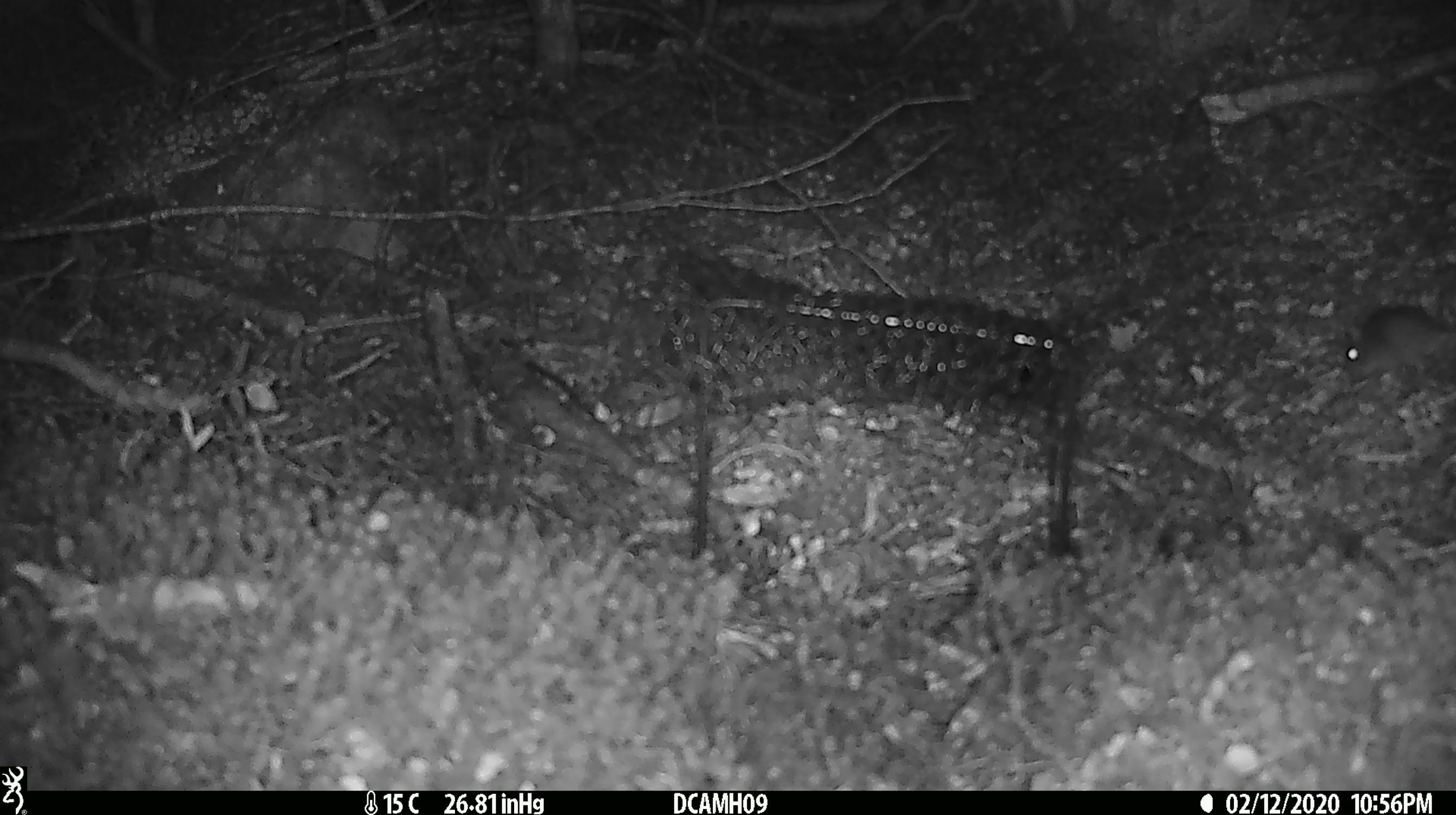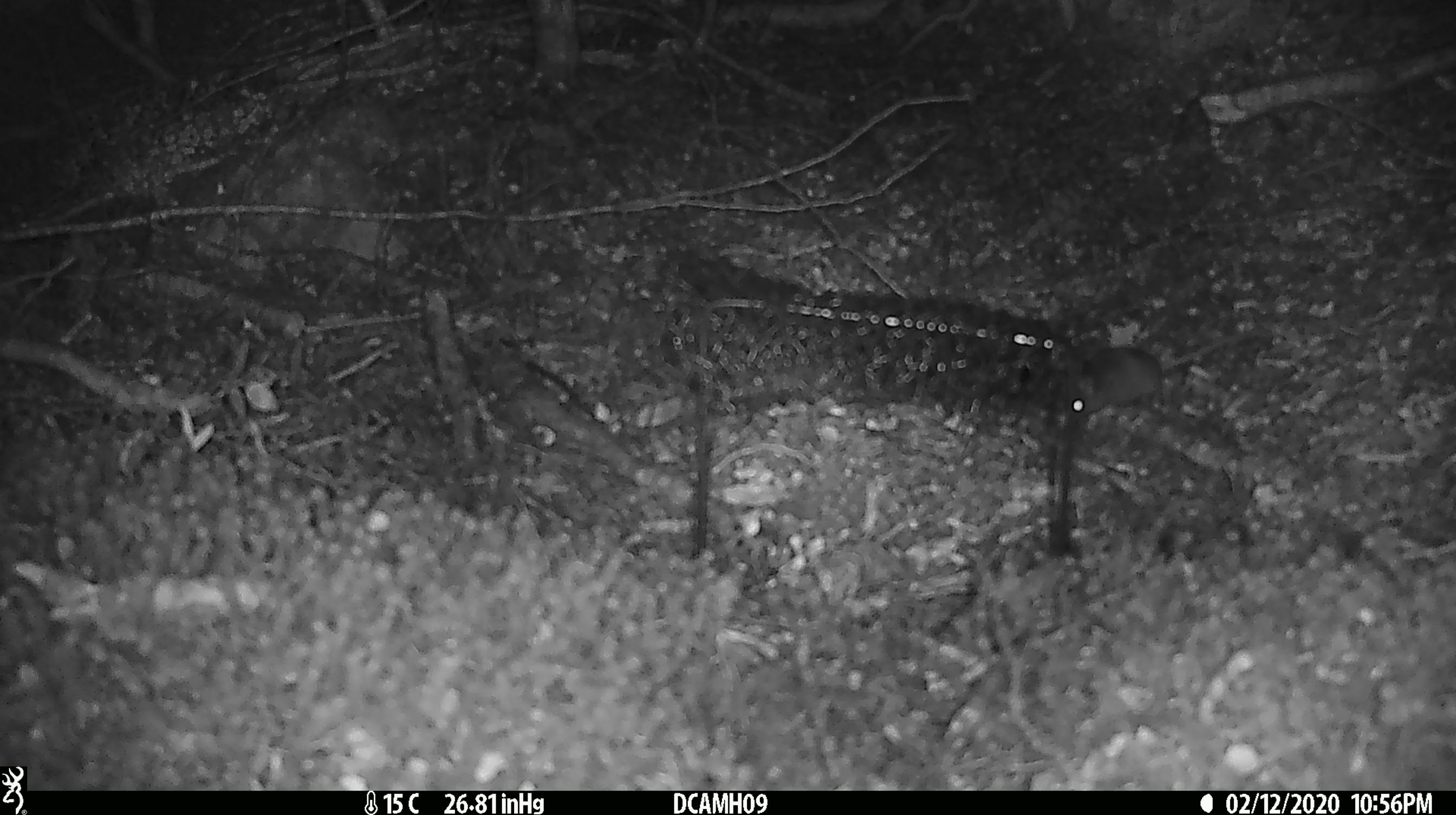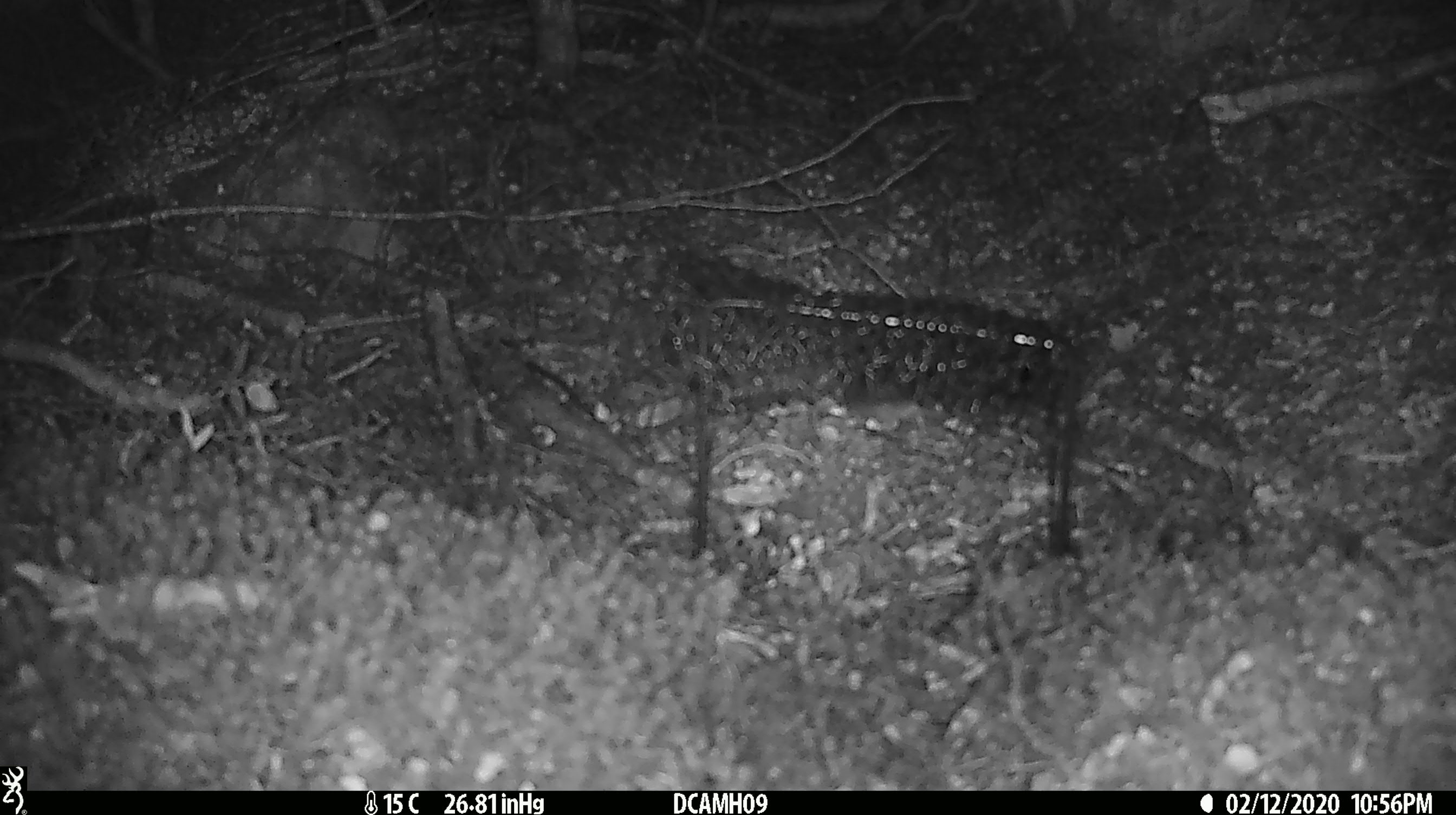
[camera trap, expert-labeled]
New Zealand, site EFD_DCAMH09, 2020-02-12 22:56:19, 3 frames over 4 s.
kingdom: Animalia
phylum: Chordata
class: Mammalia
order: Rodentia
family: Muridae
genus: Mus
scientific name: Mus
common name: mouse